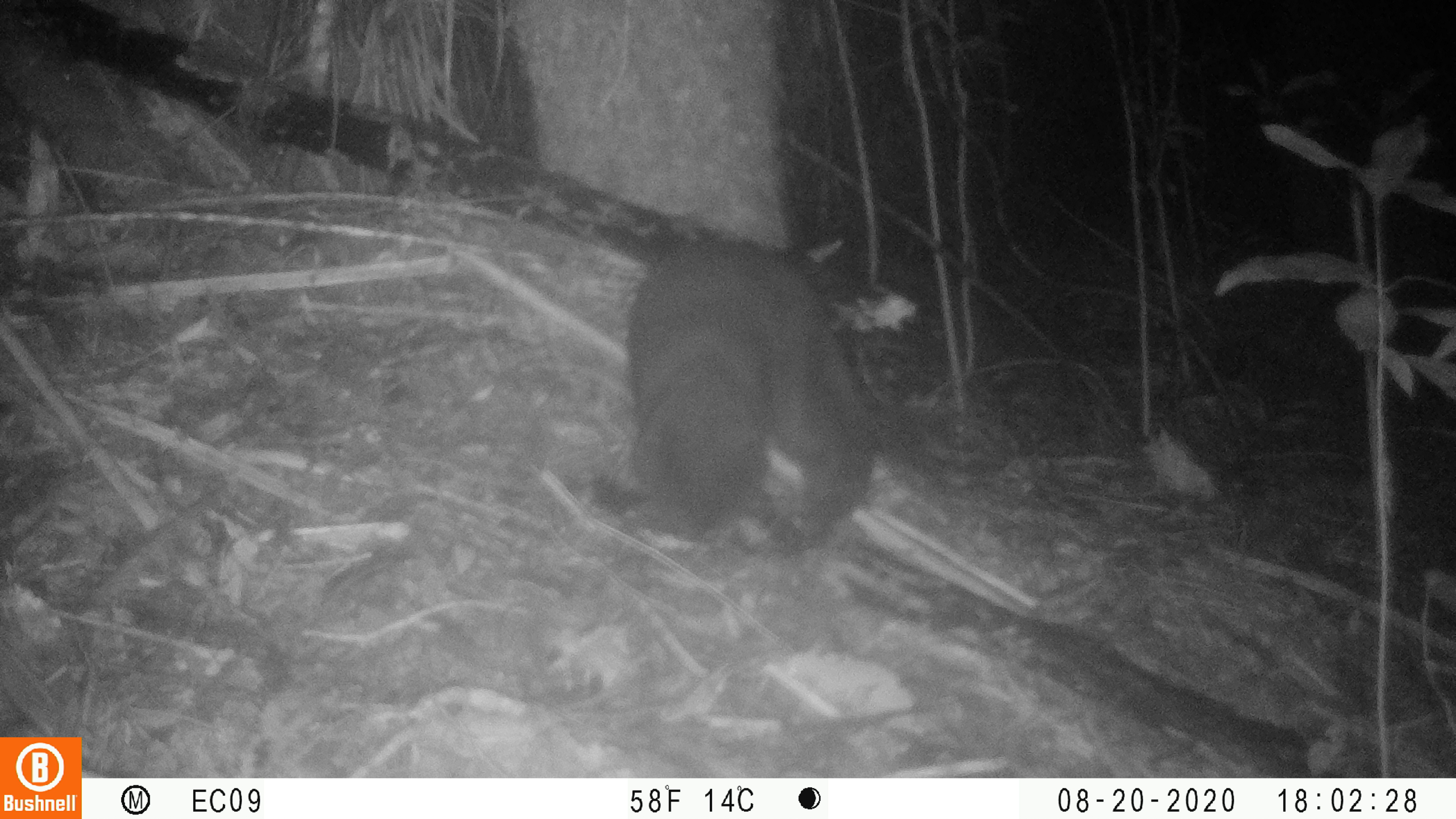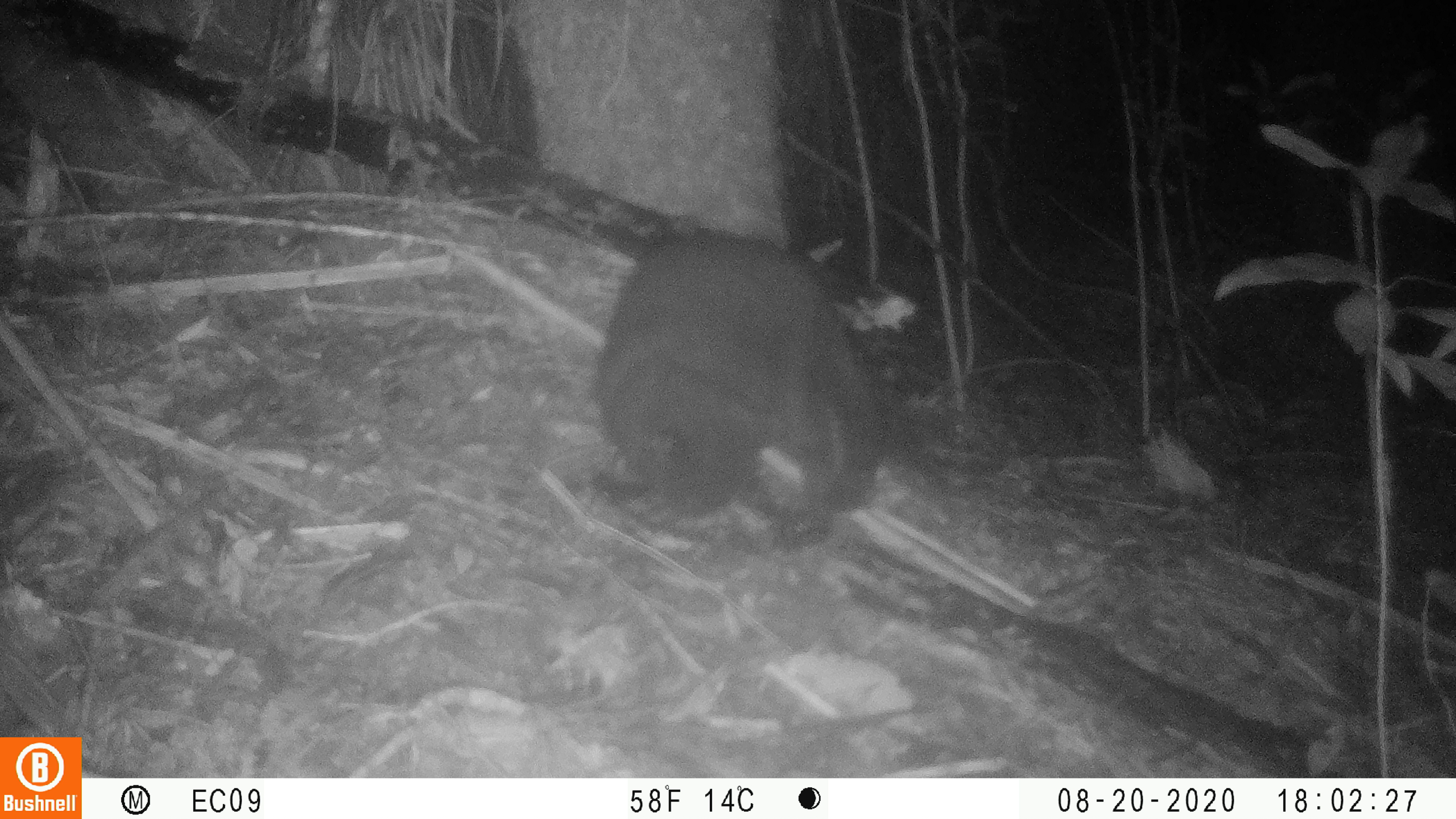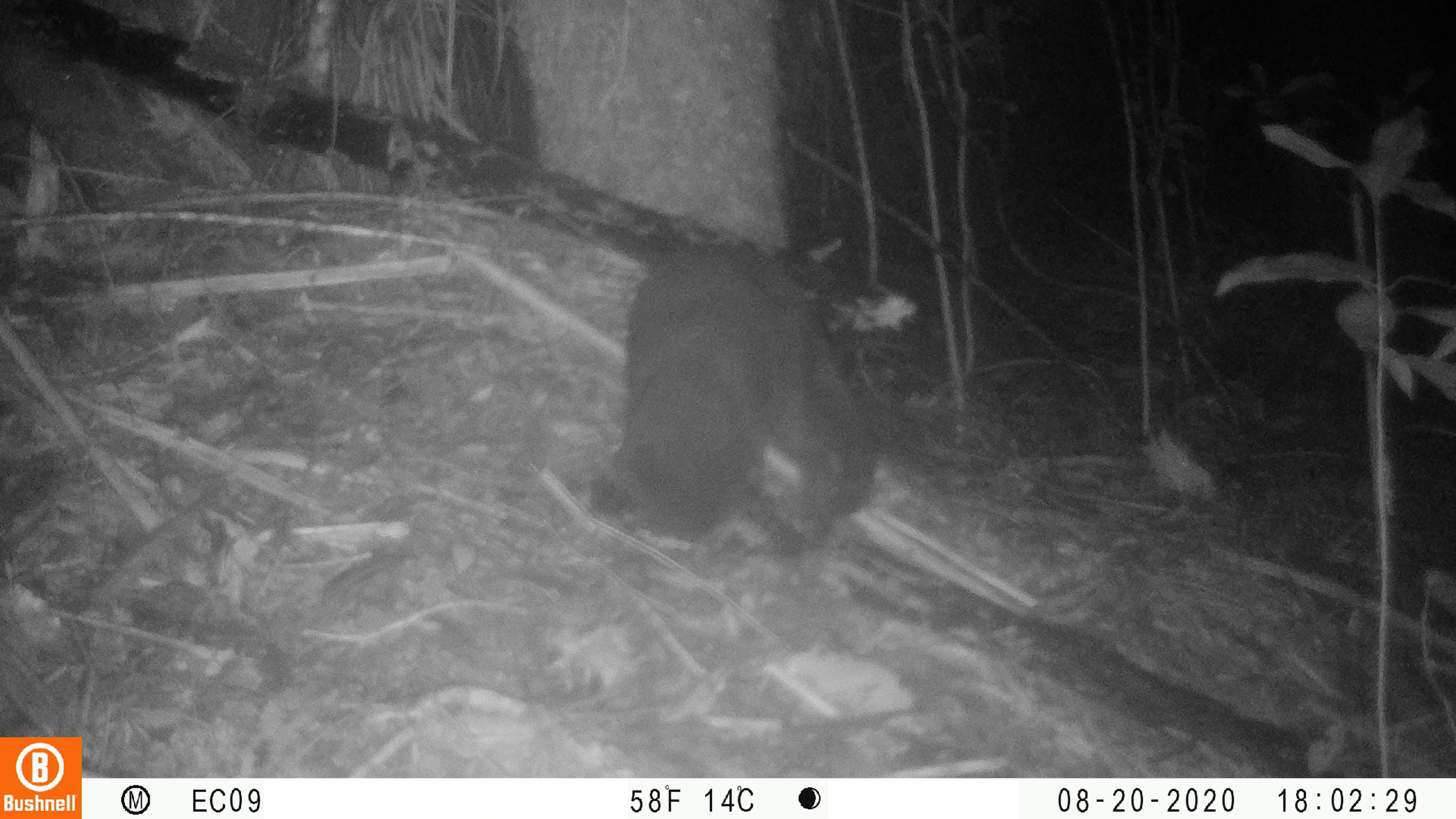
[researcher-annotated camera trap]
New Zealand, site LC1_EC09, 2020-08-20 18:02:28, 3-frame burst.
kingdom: Animalia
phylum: Chordata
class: Mammalia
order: Carnivora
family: Felidae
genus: Felis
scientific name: Felis catus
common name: domestic cat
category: cat